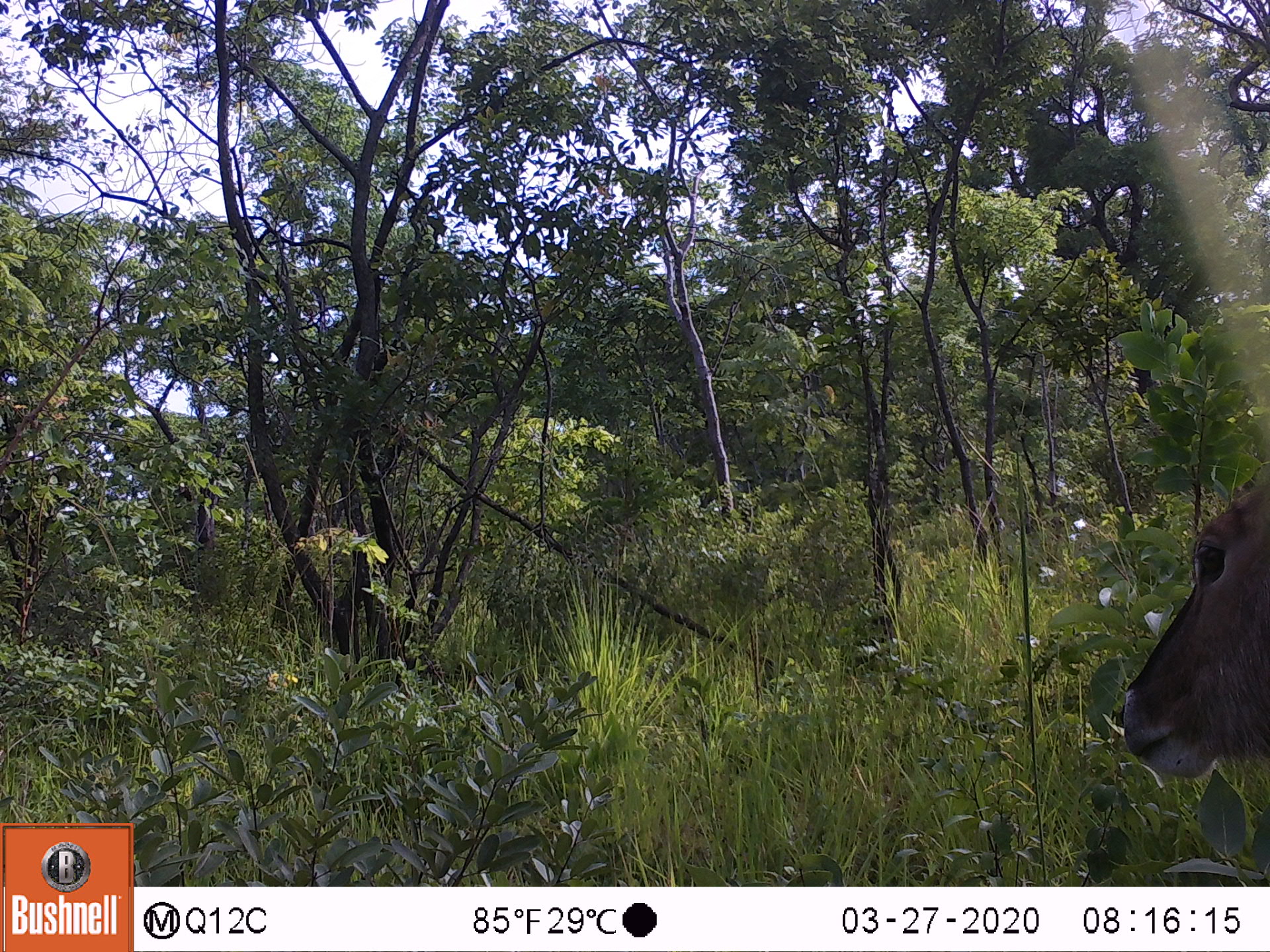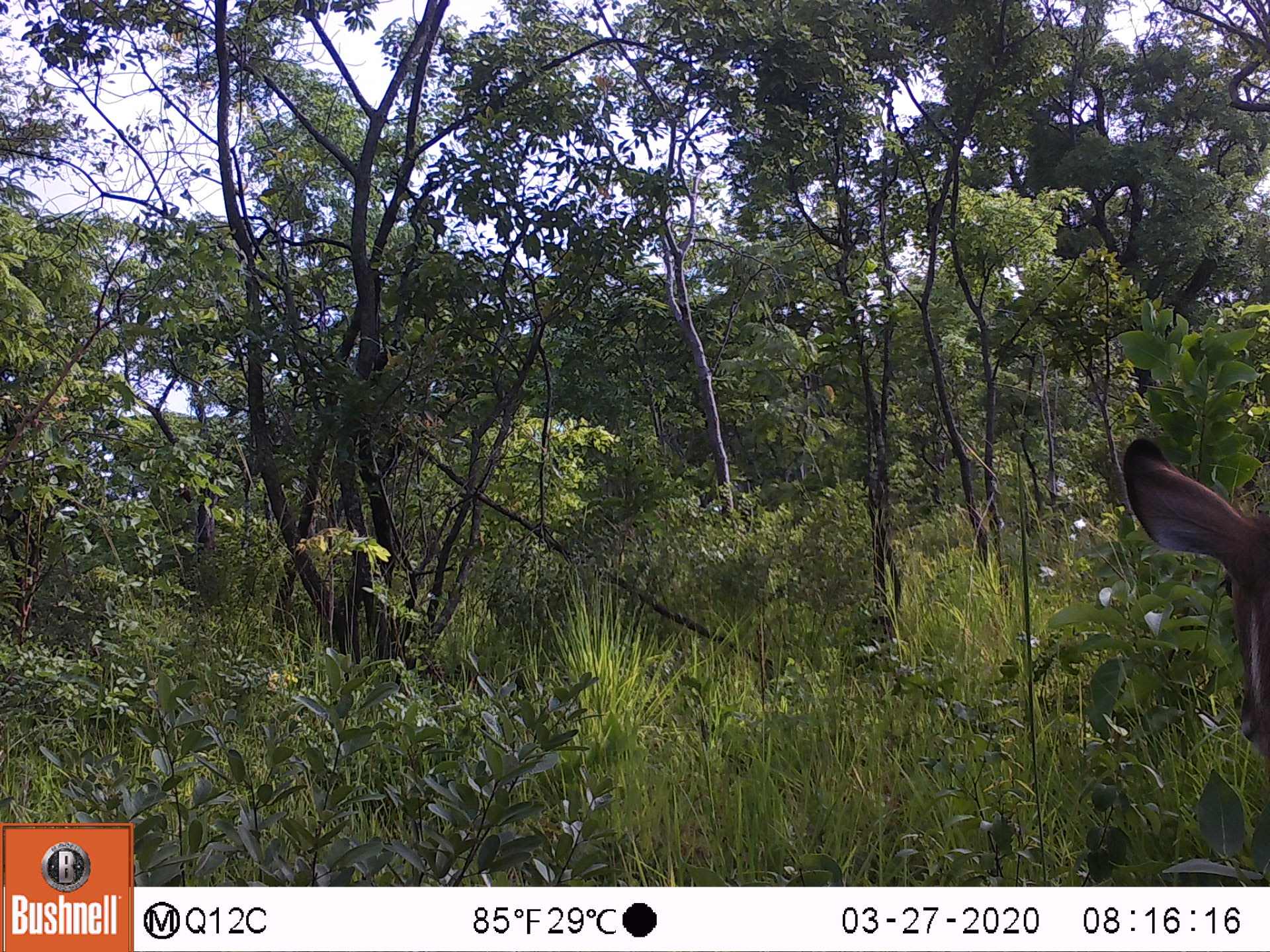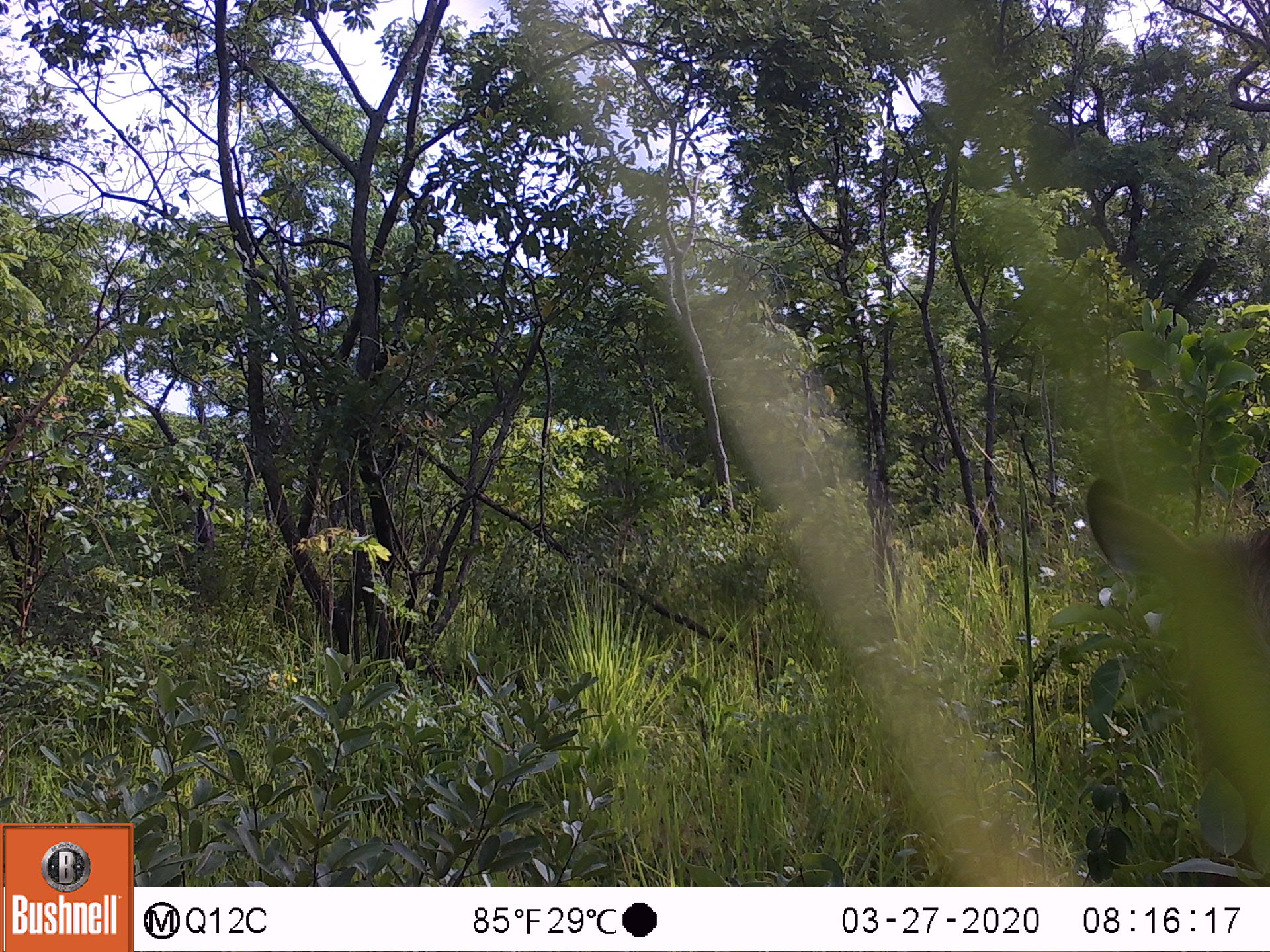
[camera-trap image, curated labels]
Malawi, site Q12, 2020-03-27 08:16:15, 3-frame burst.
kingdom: Animalia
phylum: Chordata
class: Mammalia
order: Artiodactyla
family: Bovidae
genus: Kobus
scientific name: Kobus ellipsiprymnus ellipsiprymnus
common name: common waterbuck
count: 1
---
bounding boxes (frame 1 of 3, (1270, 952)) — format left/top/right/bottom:
common waterbuck: 1096/486/1262/774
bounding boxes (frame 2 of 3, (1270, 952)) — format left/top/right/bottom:
common waterbuck: 1122/434/1262/730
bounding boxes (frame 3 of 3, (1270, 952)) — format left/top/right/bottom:
common waterbuck: 1088/472/1262/873